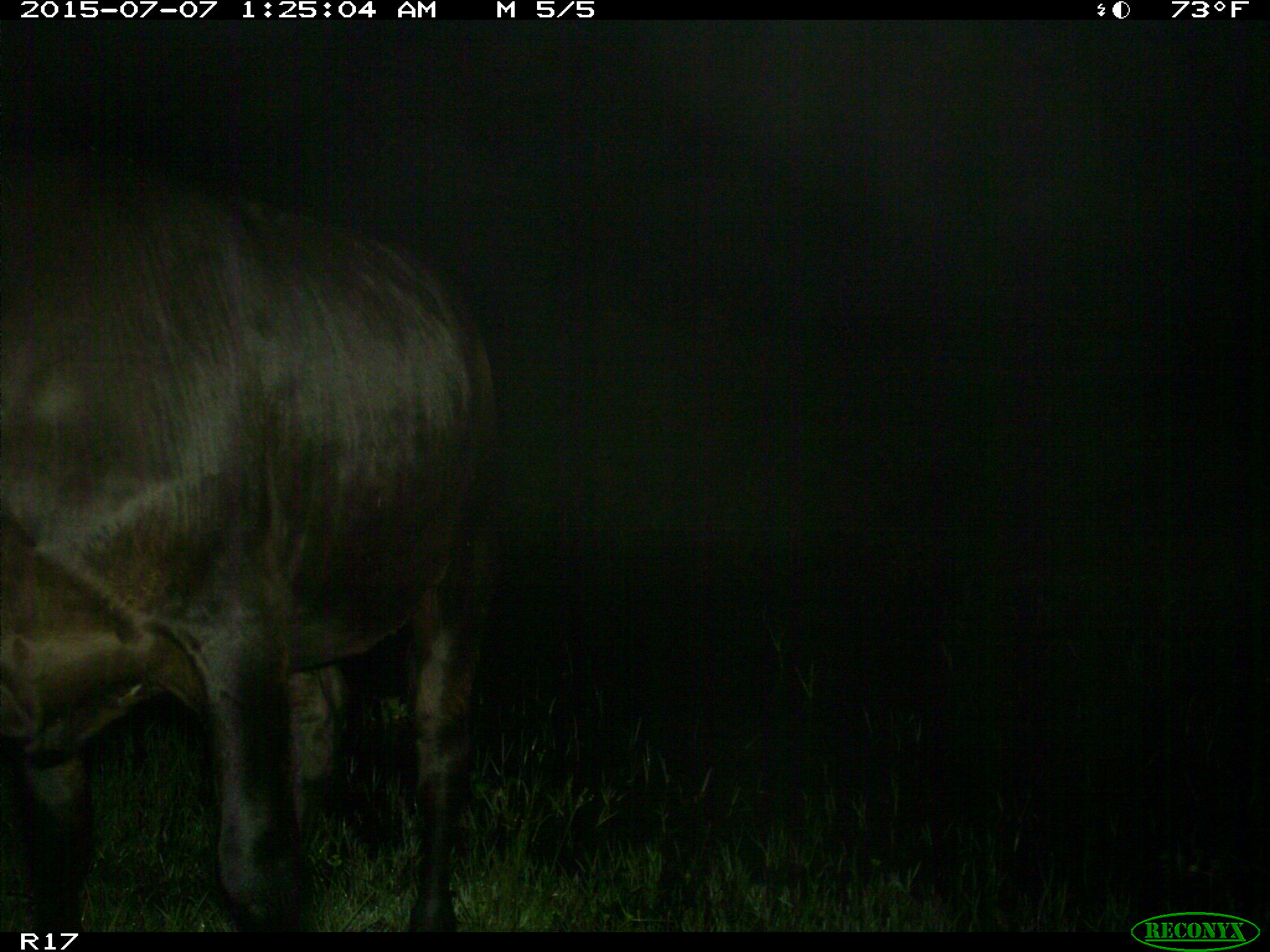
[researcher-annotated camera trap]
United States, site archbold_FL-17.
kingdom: Animalia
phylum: Chordata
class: Mammalia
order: Artiodactyla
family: Bovidae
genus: Bos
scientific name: Bos taurus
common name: domestic cow